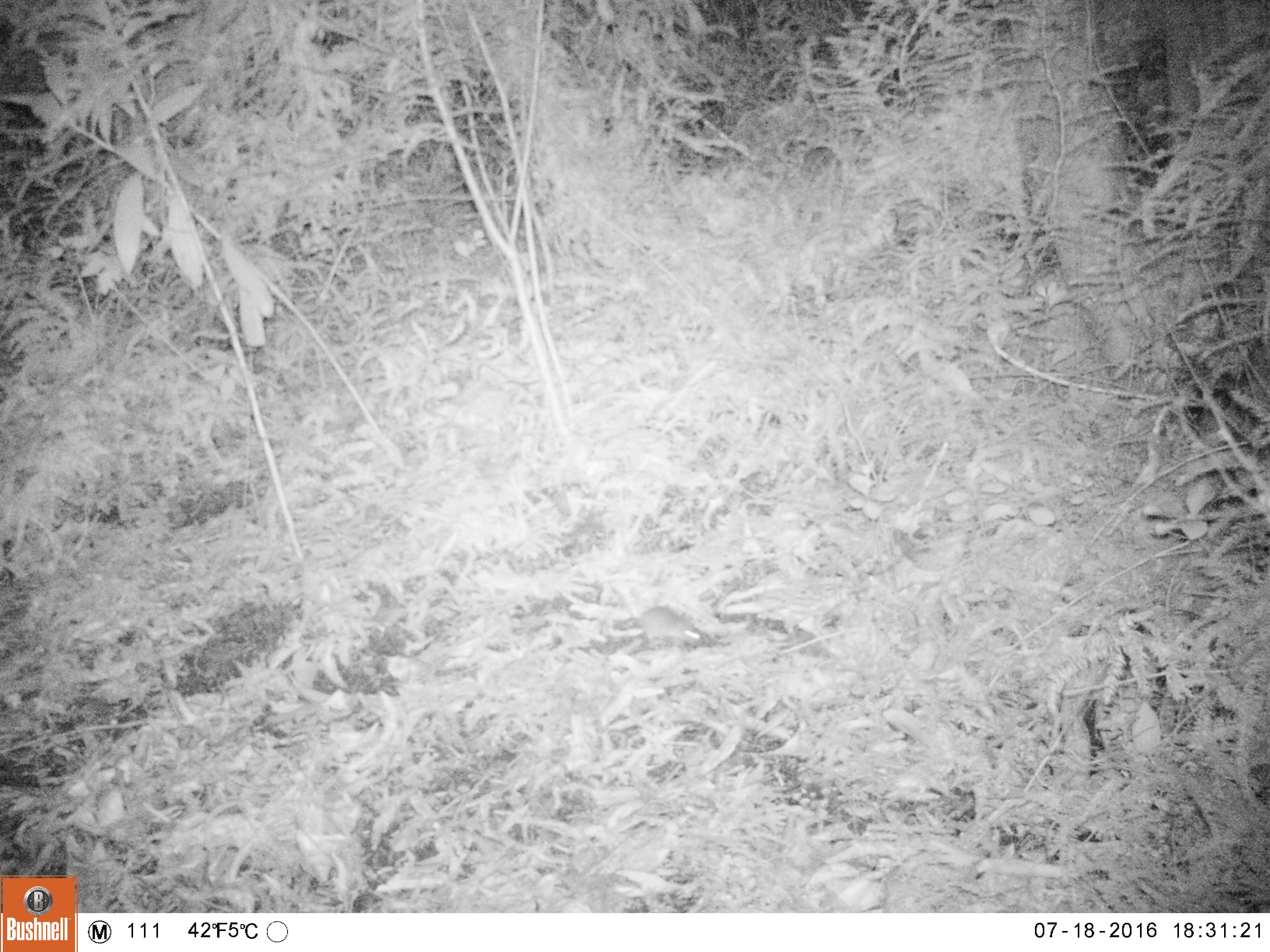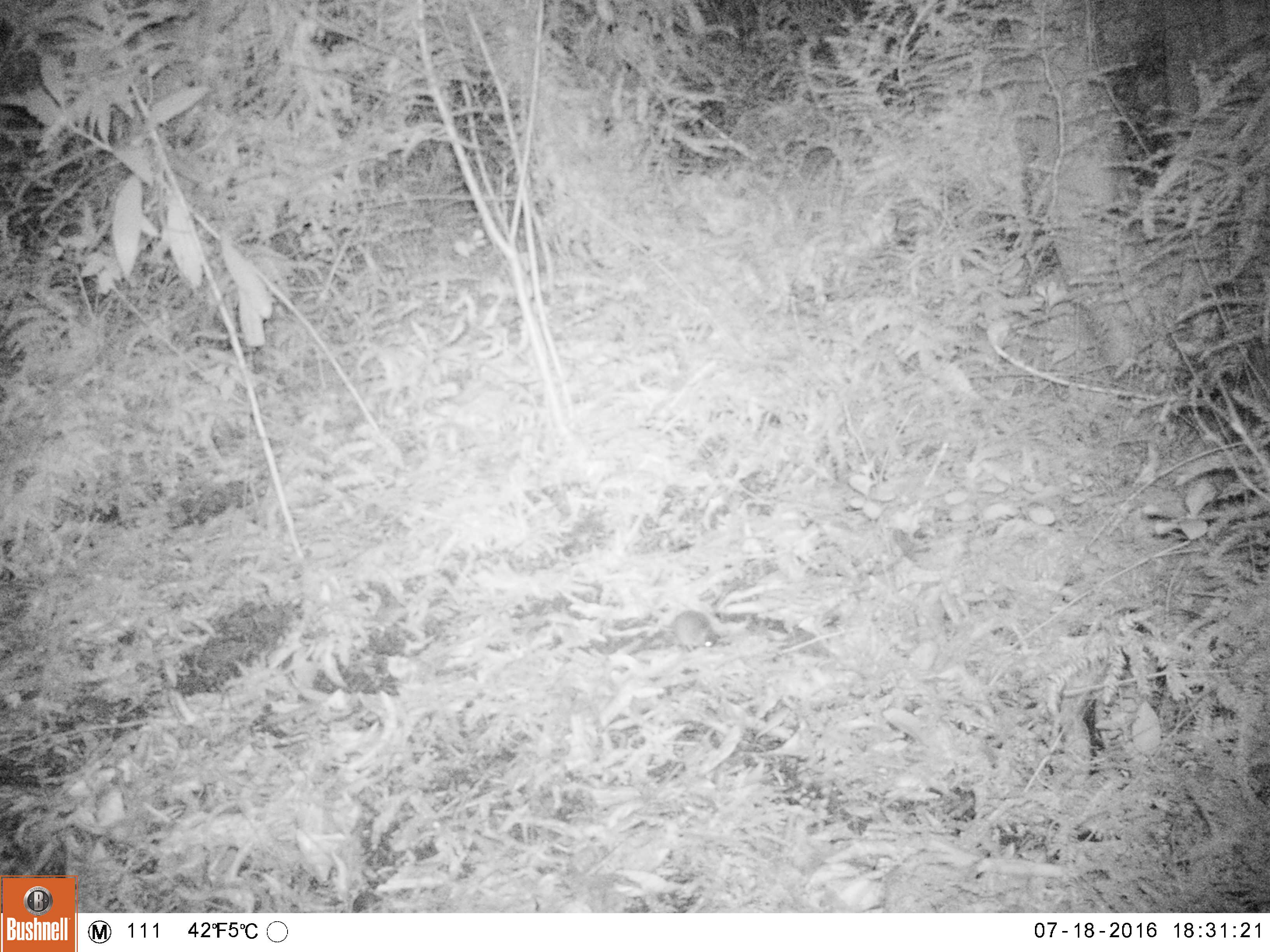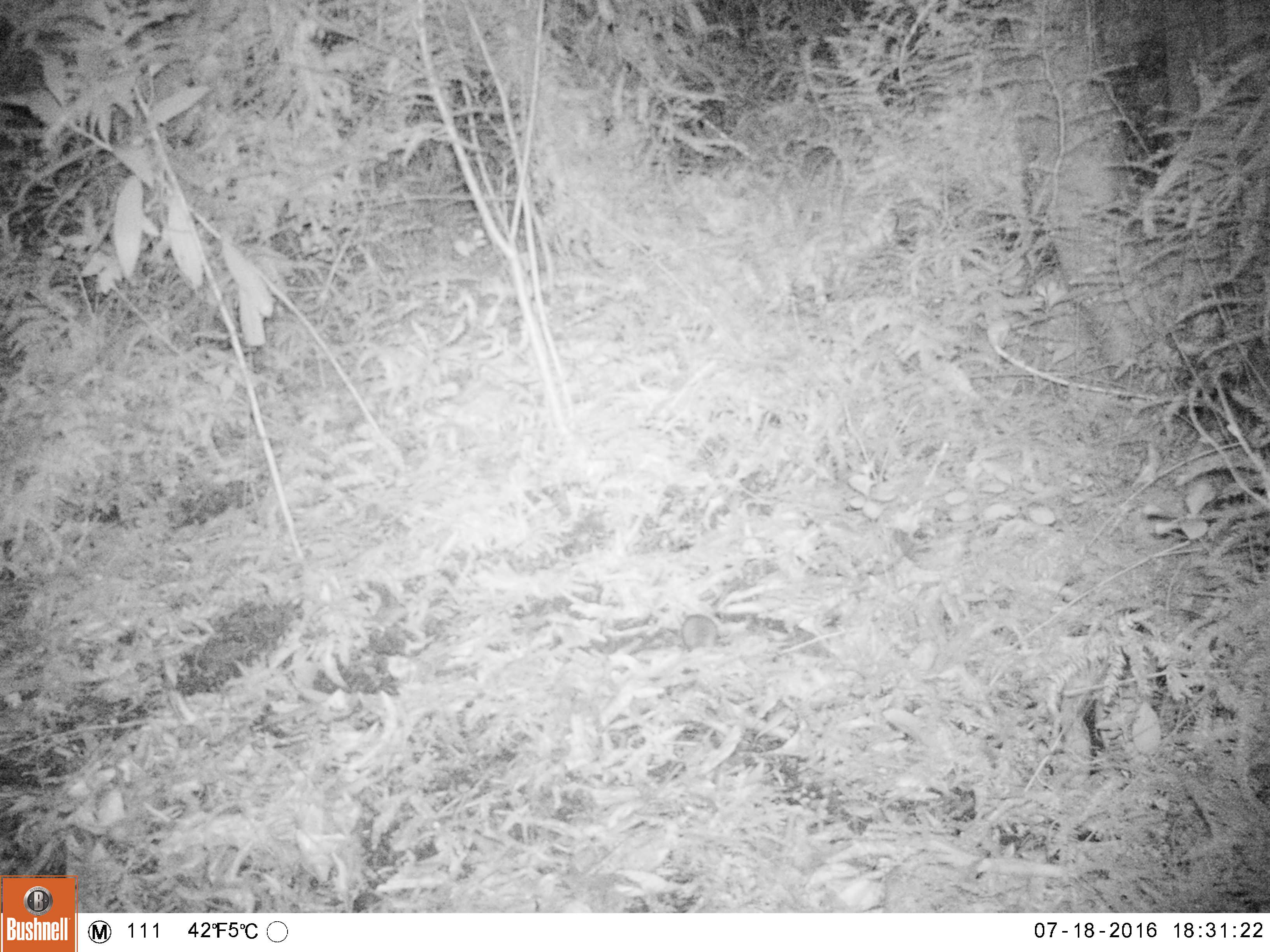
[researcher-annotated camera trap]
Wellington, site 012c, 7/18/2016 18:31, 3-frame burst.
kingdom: Animalia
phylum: Chordata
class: Mammalia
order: Rodentia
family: Muridae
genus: Mus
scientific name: Mus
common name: mouse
Mouse (Mus).